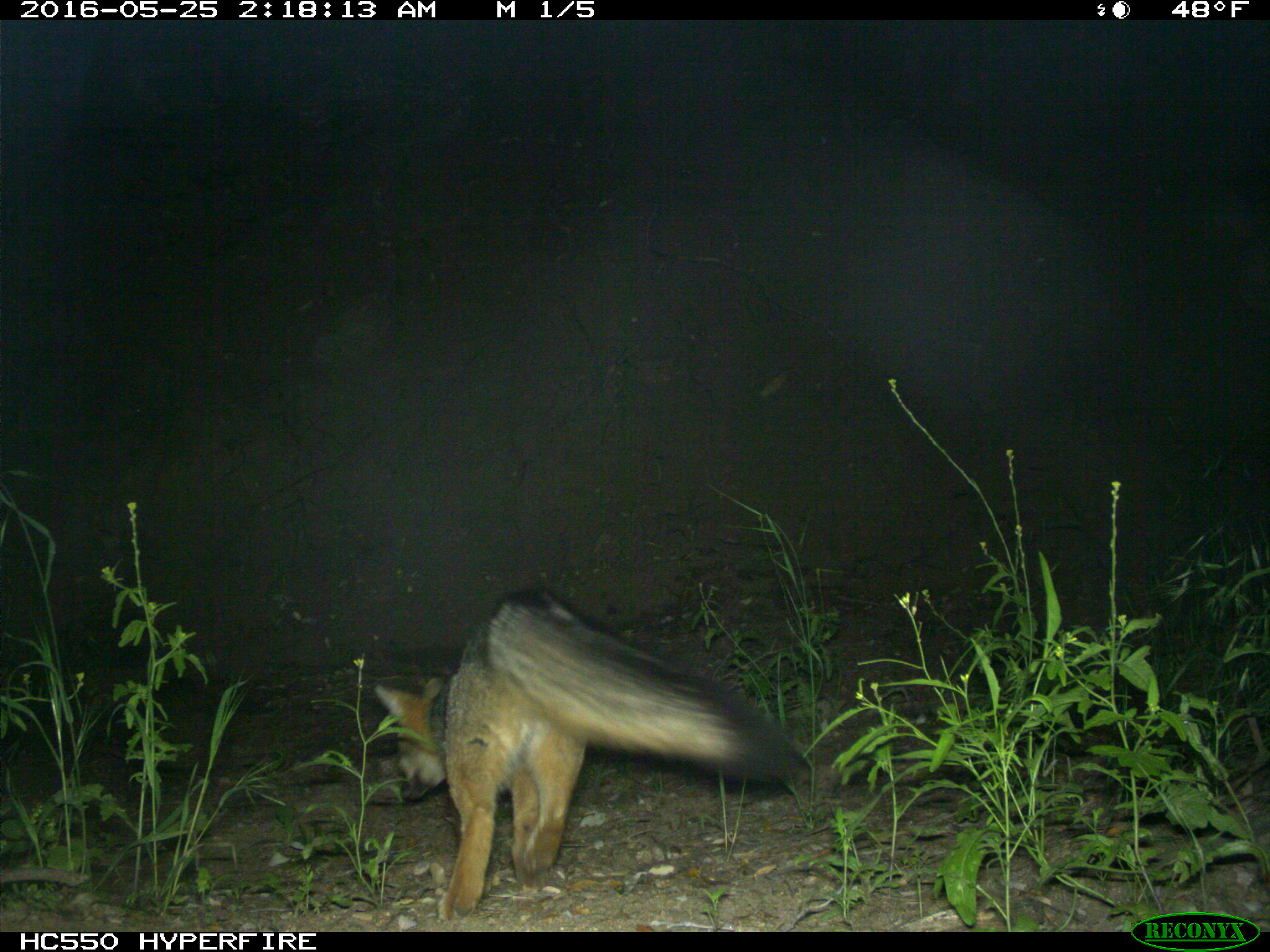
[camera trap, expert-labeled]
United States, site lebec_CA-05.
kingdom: Animalia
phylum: Chordata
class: Mammalia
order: Carnivora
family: Canidae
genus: Urocyon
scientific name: Urocyon cinereoargenteus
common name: gray fox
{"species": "Urocyon cinereoargenteus (gray fox)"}